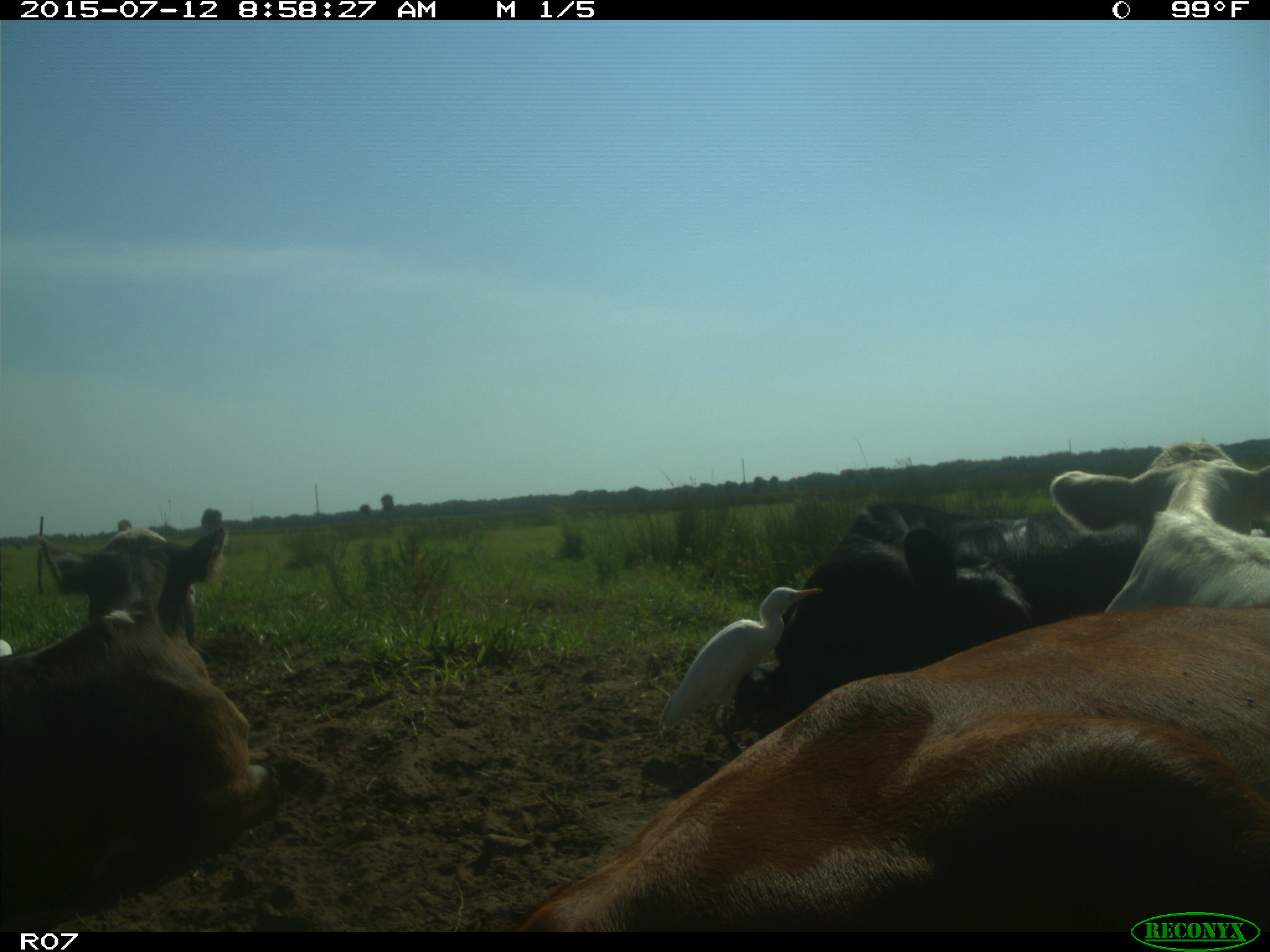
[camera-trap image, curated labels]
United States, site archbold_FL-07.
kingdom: Animalia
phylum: Chordata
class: Mammalia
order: Artiodactyla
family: Bovidae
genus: Bos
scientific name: Bos taurus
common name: domestic cow